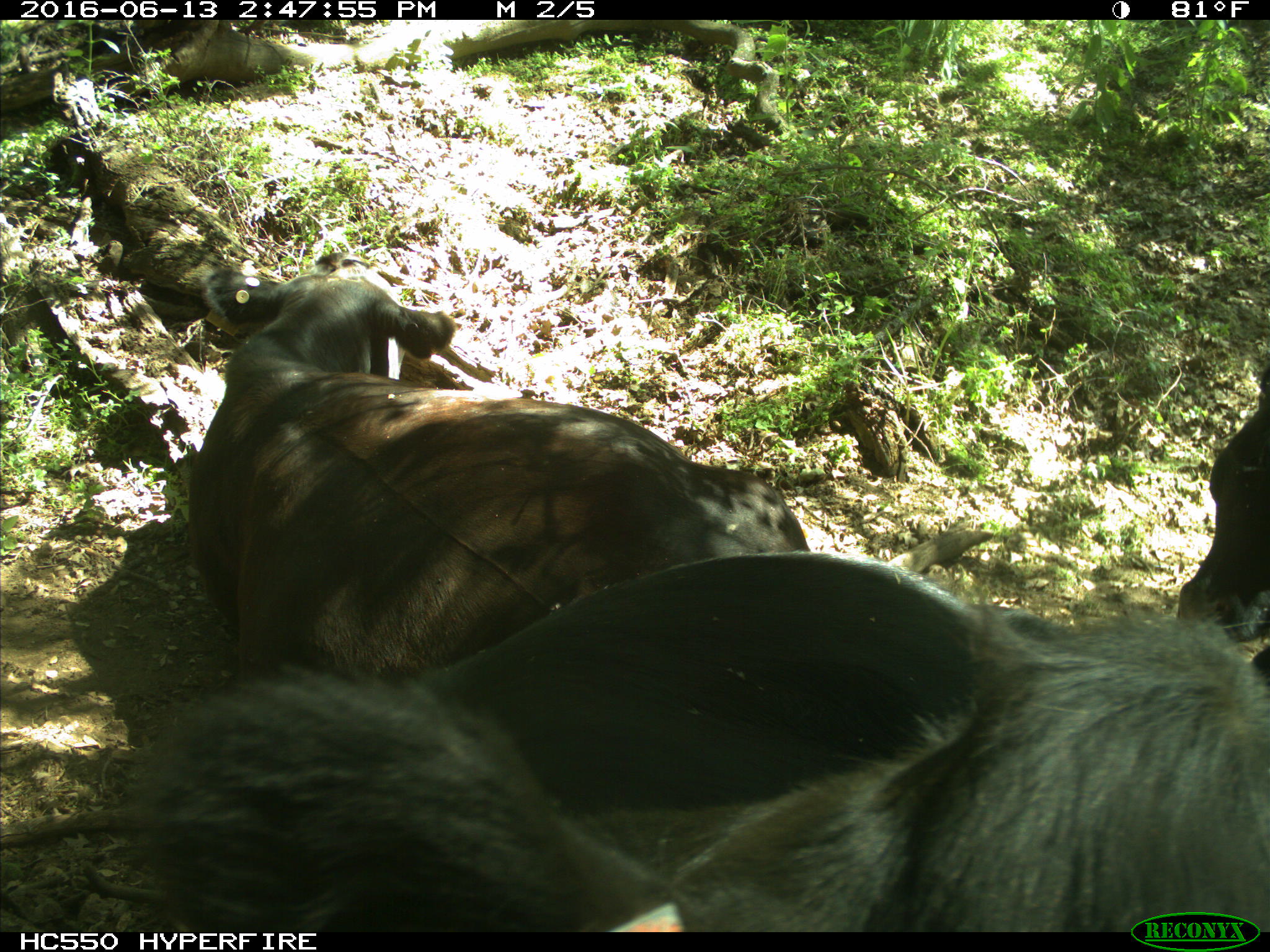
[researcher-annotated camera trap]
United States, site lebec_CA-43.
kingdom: Animalia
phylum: Chordata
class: Mammalia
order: Artiodactyla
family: Bovidae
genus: Bos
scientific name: Bos taurus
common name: domestic cow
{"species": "Bos taurus (domestic cow)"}